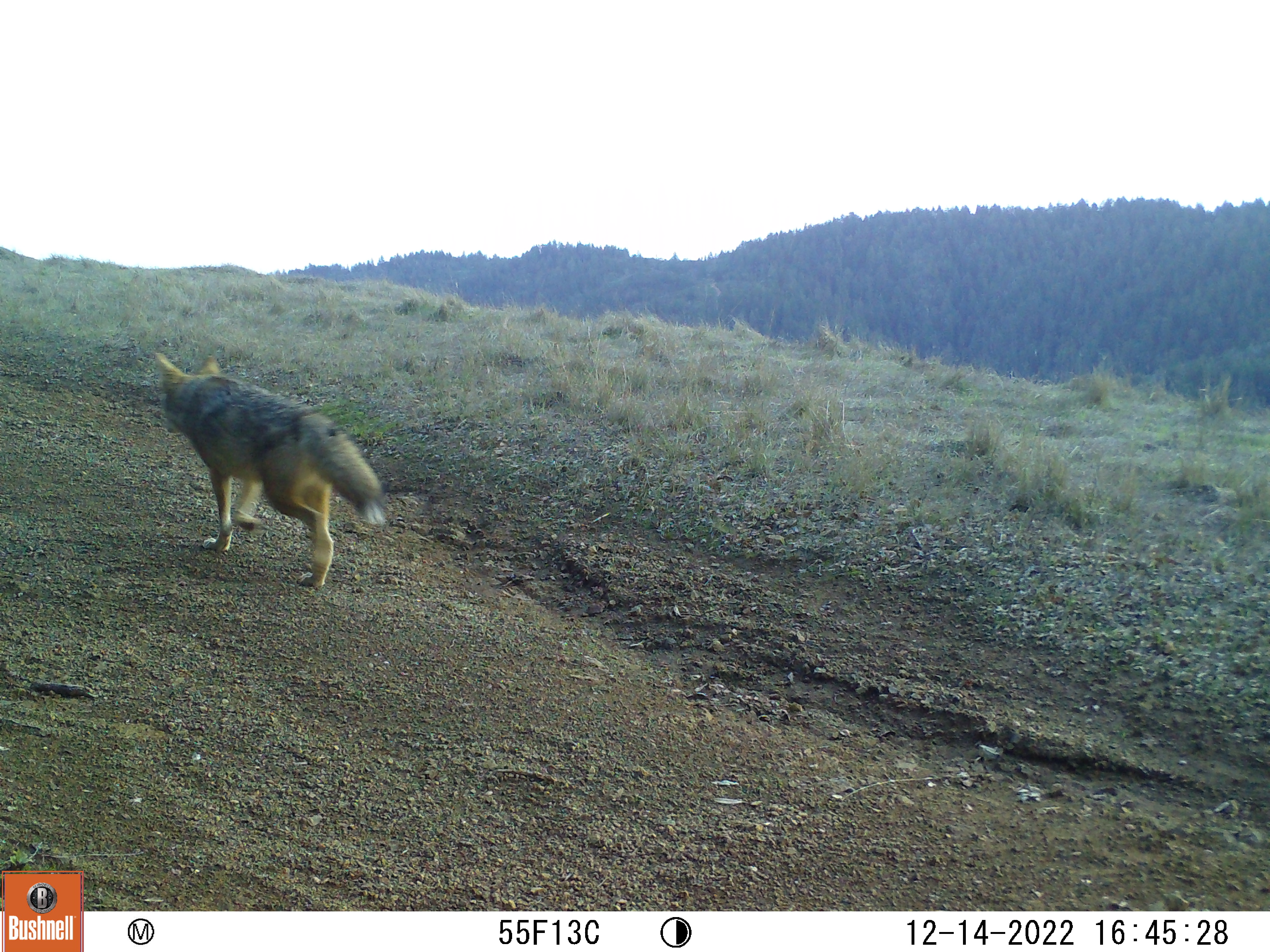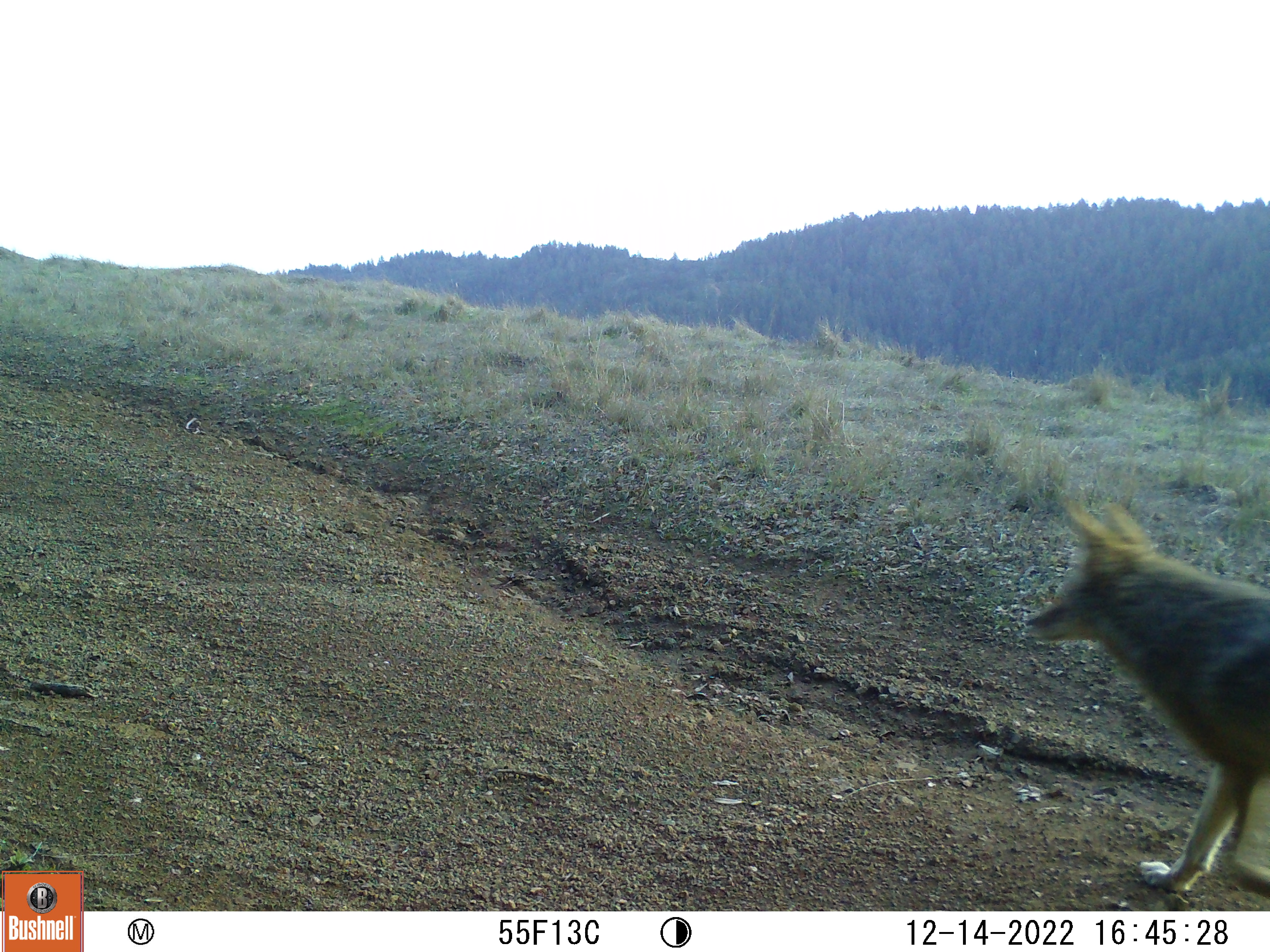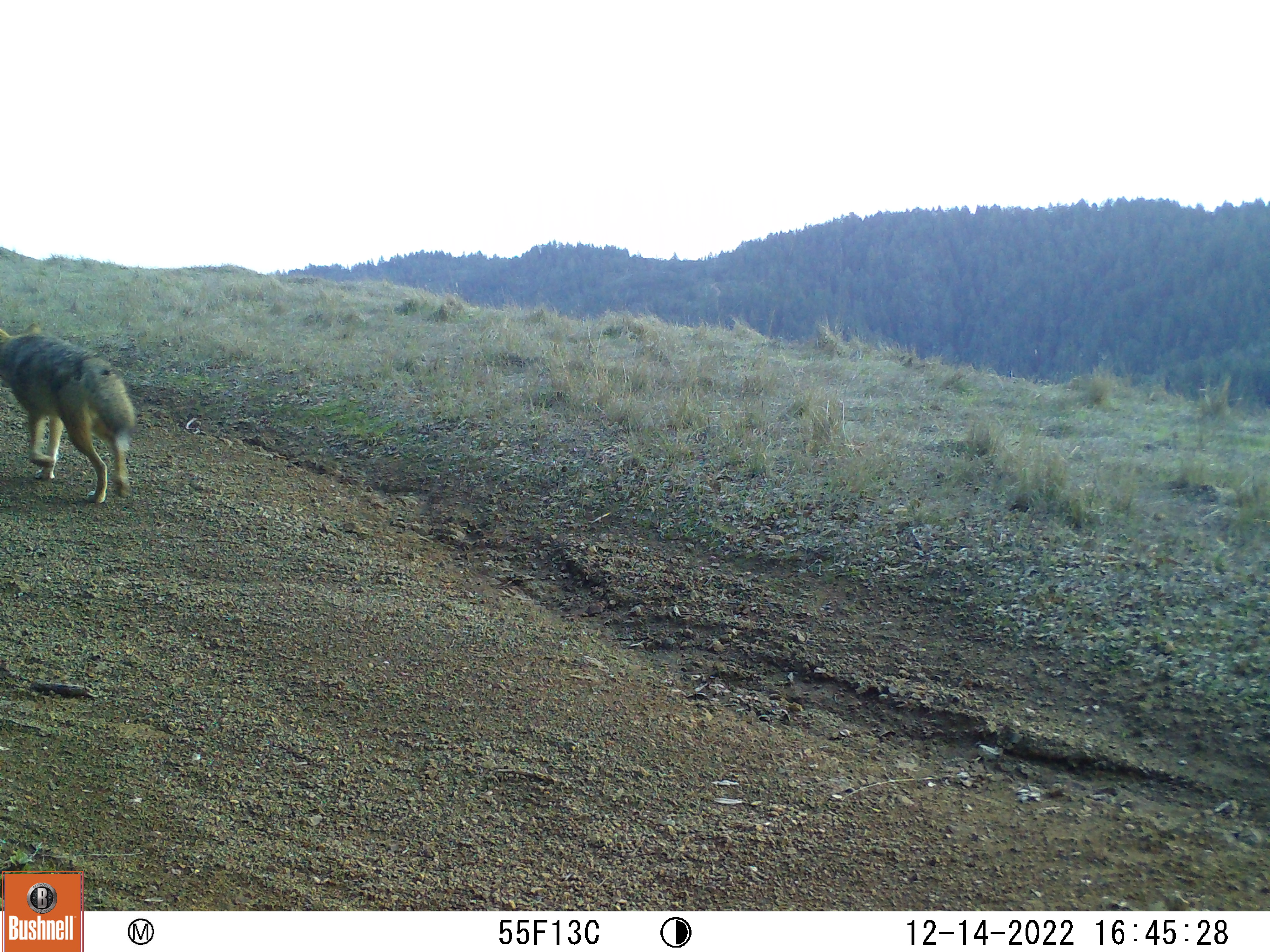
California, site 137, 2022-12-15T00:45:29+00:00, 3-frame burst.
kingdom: Animalia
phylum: Chordata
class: Mammalia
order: Carnivora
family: Canidae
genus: Canis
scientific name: Canis latrans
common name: coyote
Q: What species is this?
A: Coyote (Canis latrans).